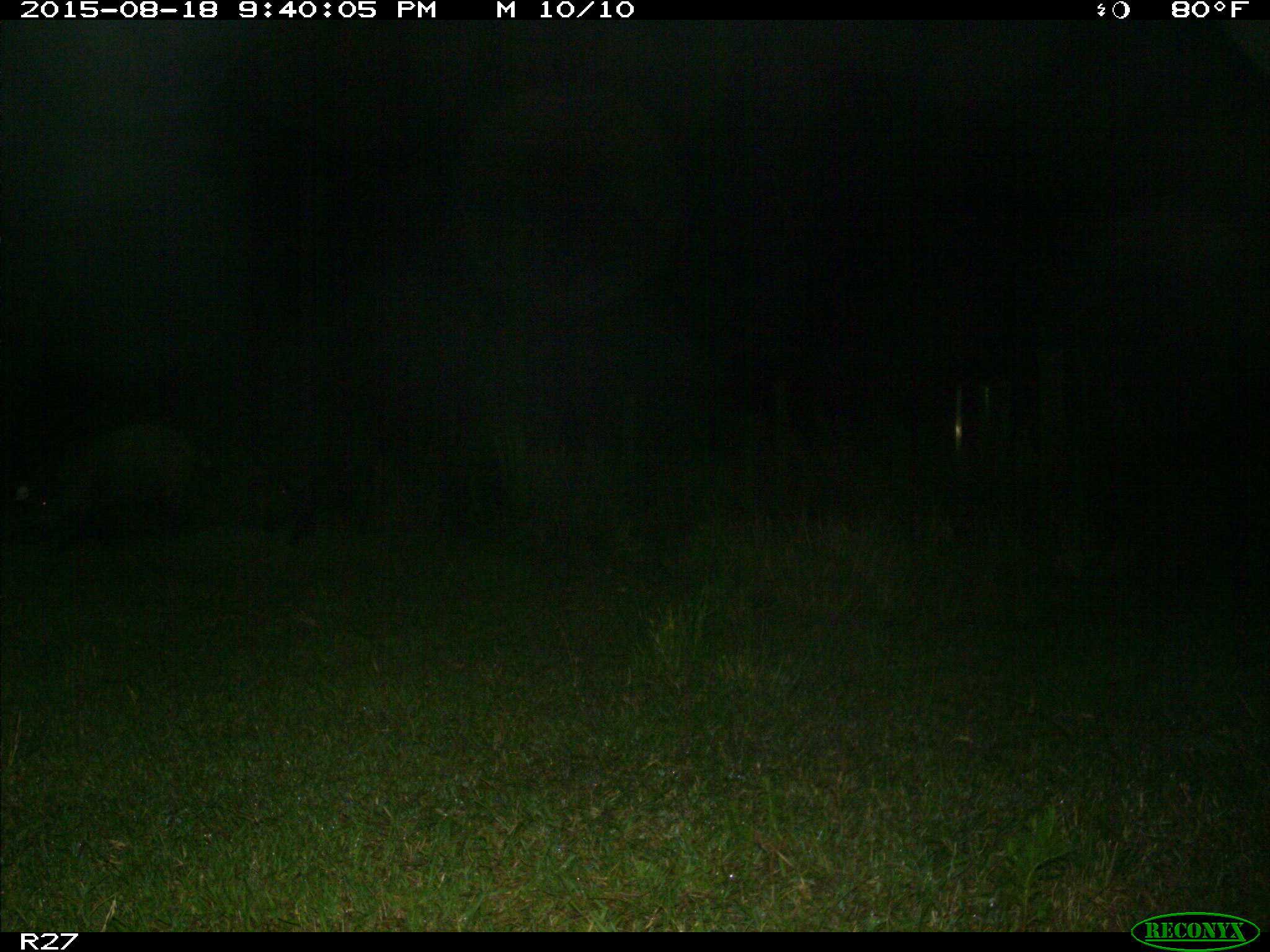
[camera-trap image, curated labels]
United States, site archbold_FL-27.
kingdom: Animalia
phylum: Chordata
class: Mammalia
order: Artiodactyla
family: Suidae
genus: Sus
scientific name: Sus scrofa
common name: wild boar